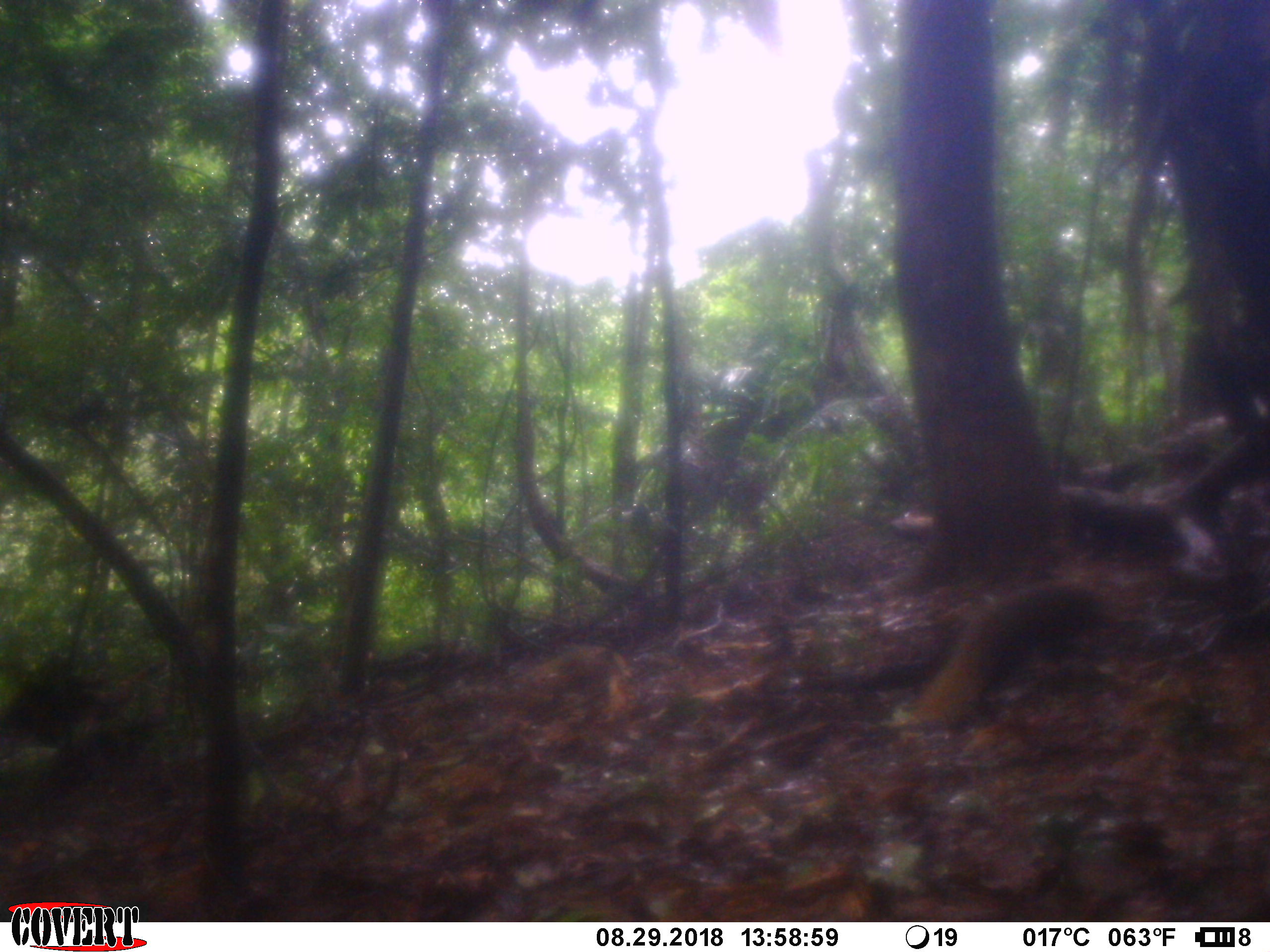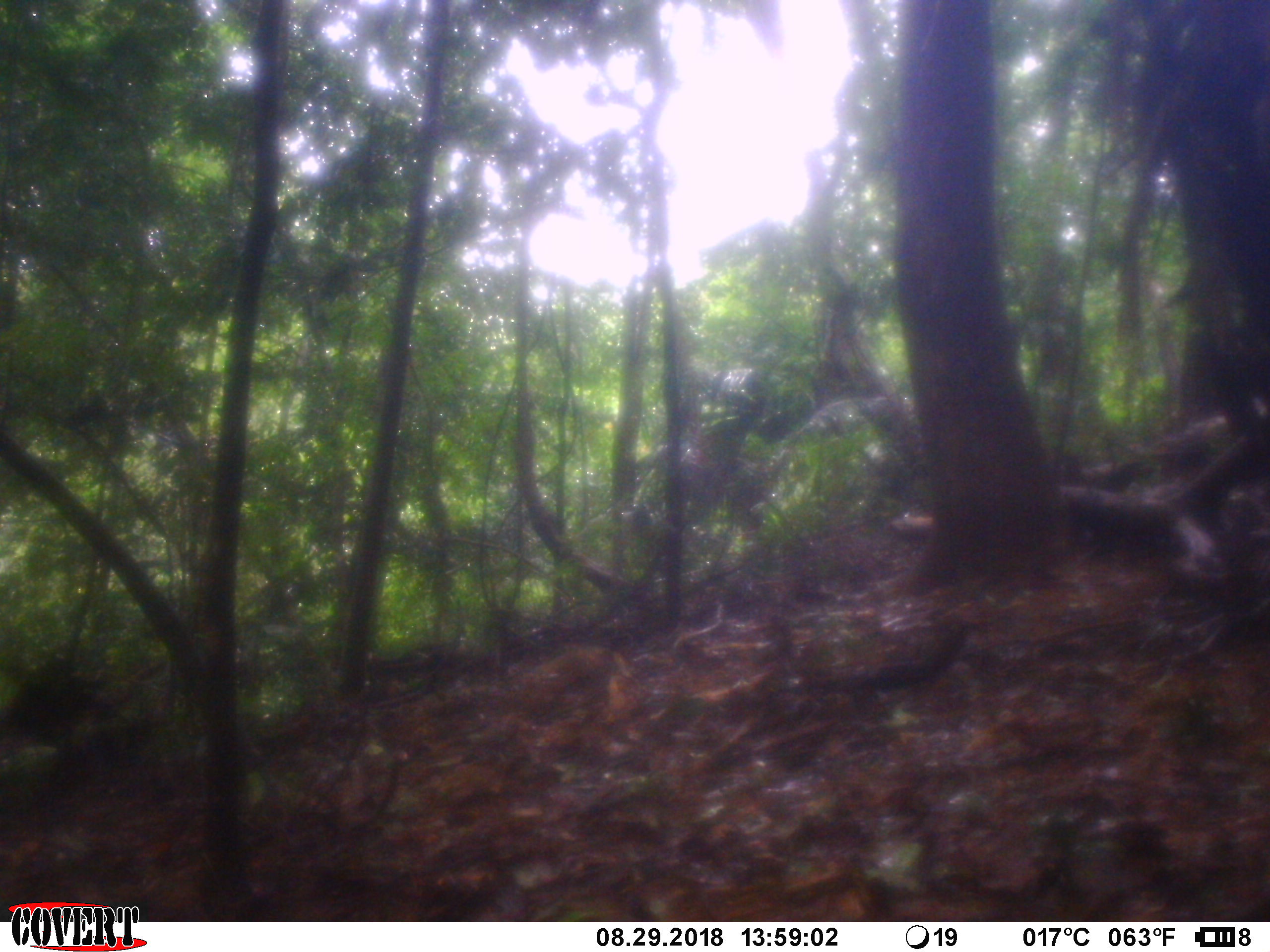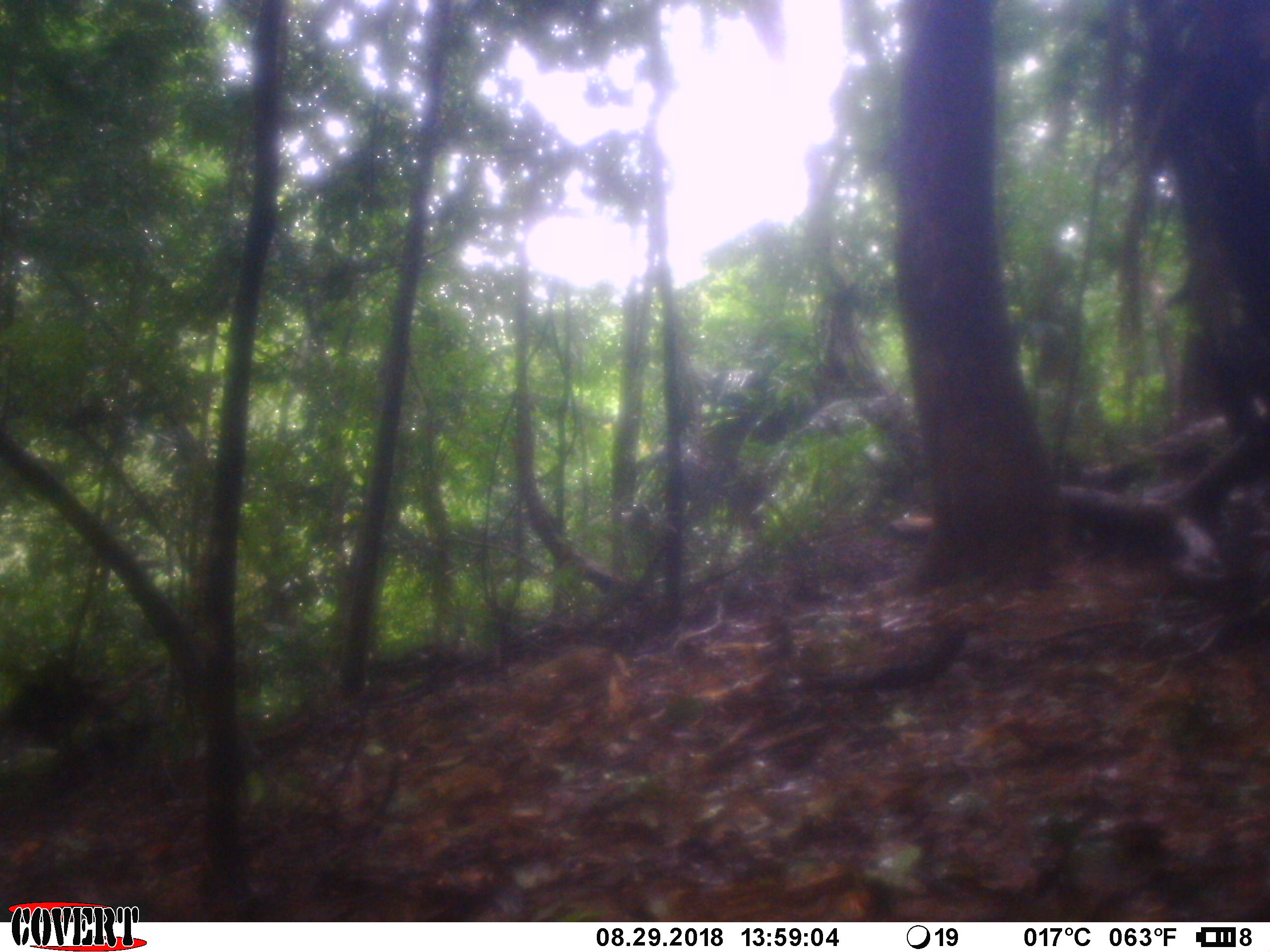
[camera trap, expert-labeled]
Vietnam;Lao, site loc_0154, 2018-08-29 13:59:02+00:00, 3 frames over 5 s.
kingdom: Animalia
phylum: Chordata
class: Mammalia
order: Carnivora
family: Herpestidae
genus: Urva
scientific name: Urva urva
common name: crab-eating mongoose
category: crab eating mongoose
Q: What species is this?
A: Crab eating mongoose (crab-eating mongoose) (Urva urva).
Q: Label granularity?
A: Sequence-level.